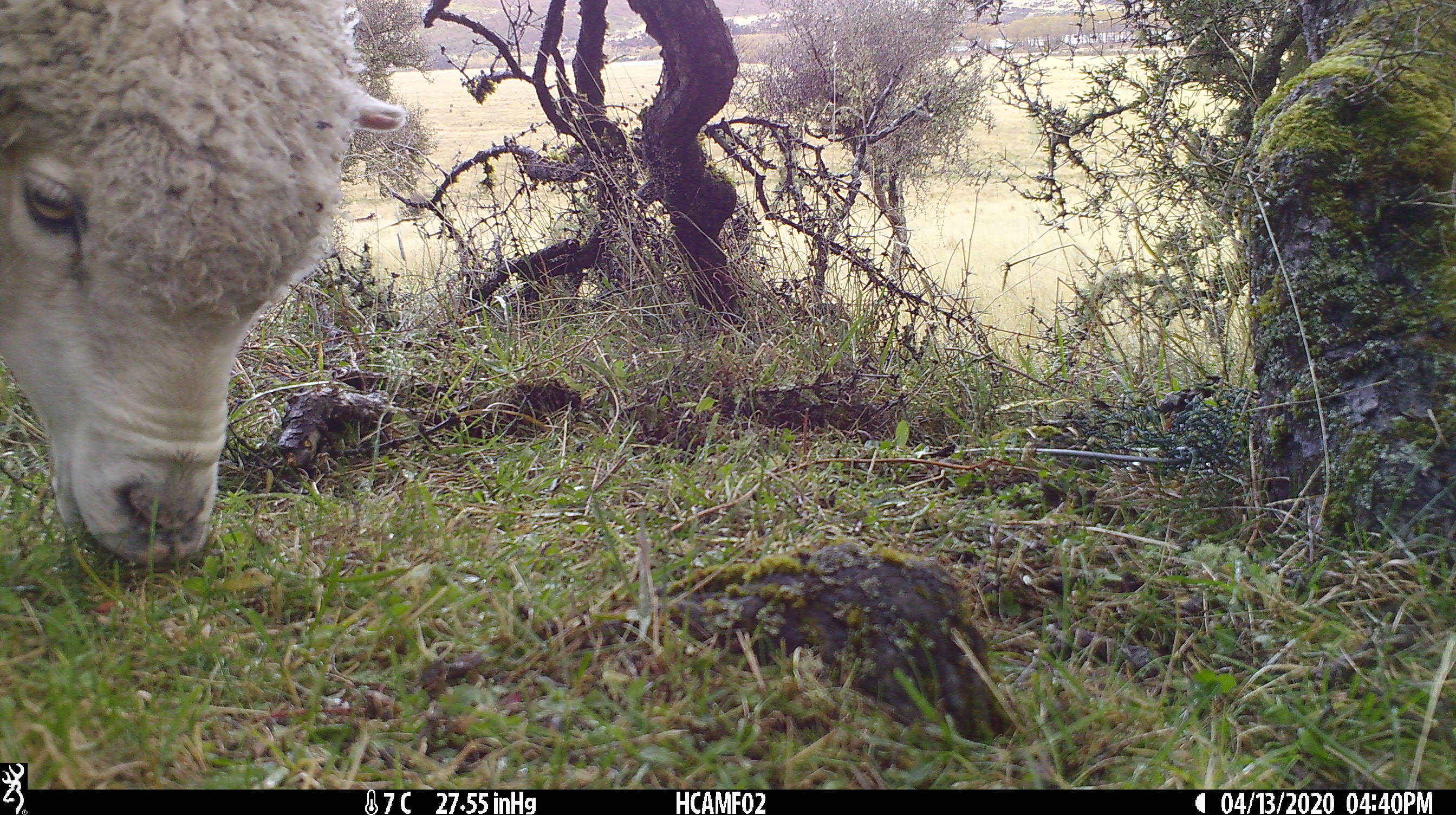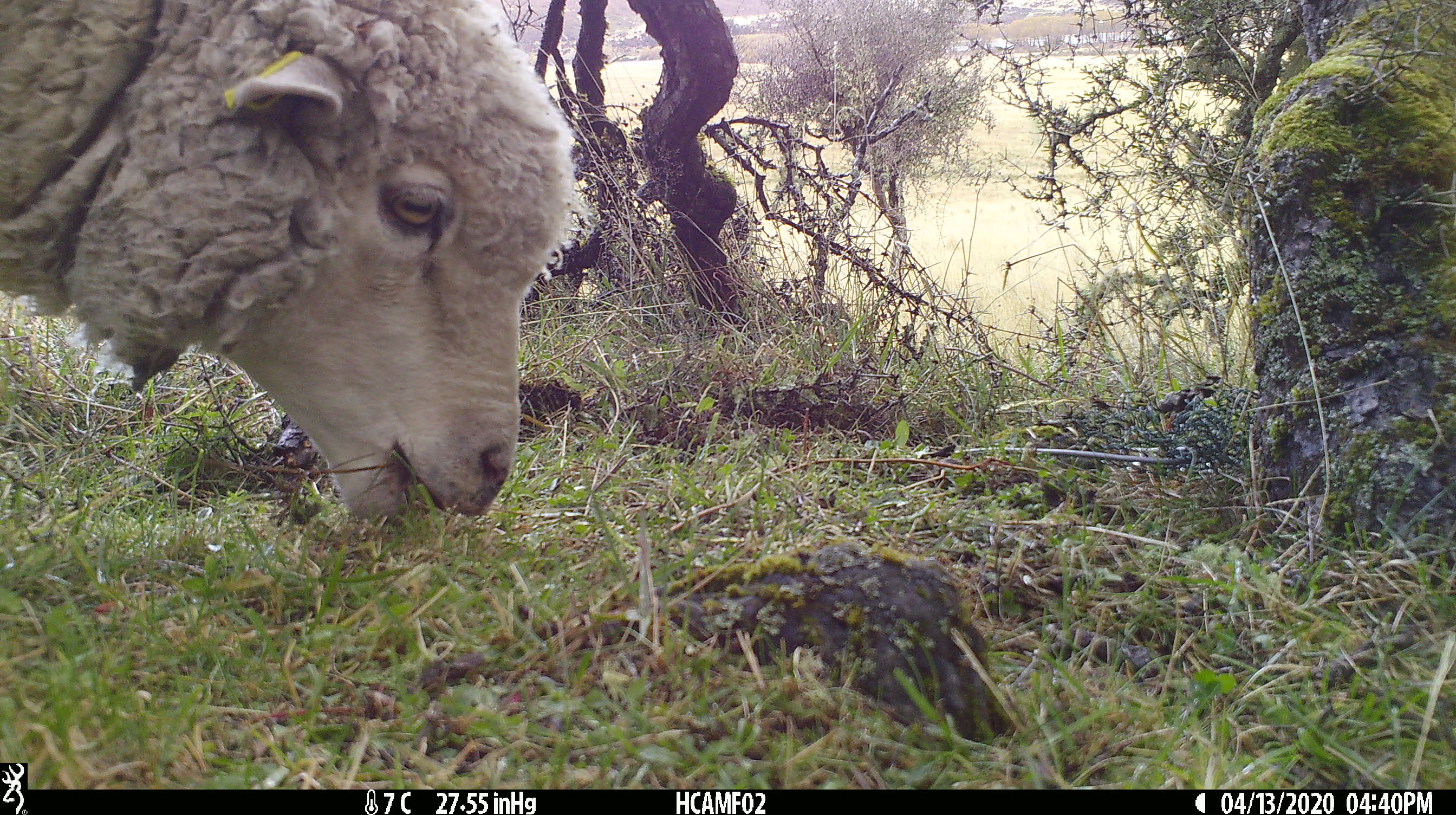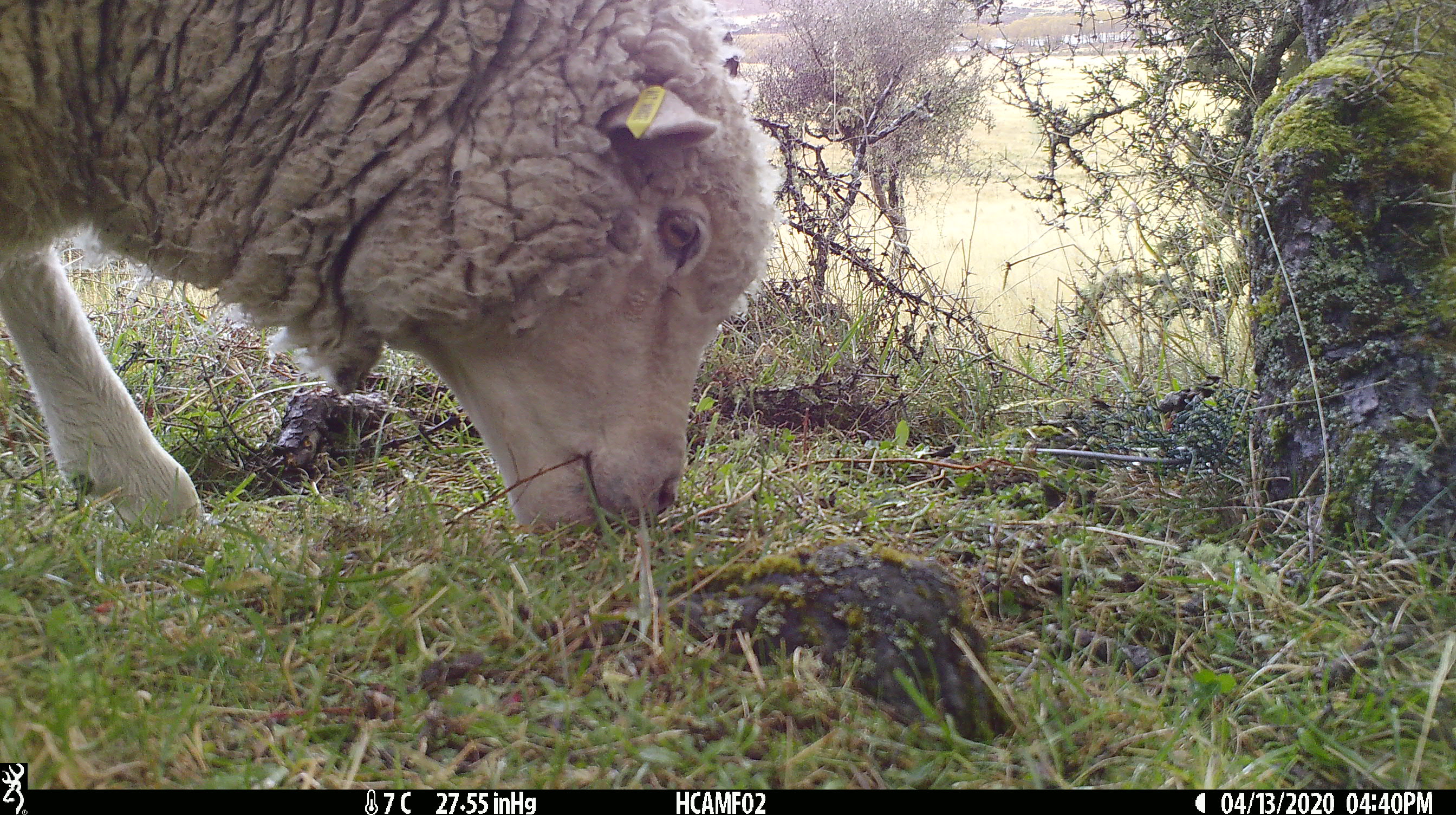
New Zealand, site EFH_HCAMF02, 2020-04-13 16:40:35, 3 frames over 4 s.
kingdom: Animalia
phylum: Chordata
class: Mammalia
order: Artiodactyla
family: Bovidae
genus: Ovis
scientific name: Ovis aries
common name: domestic sheep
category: sheep